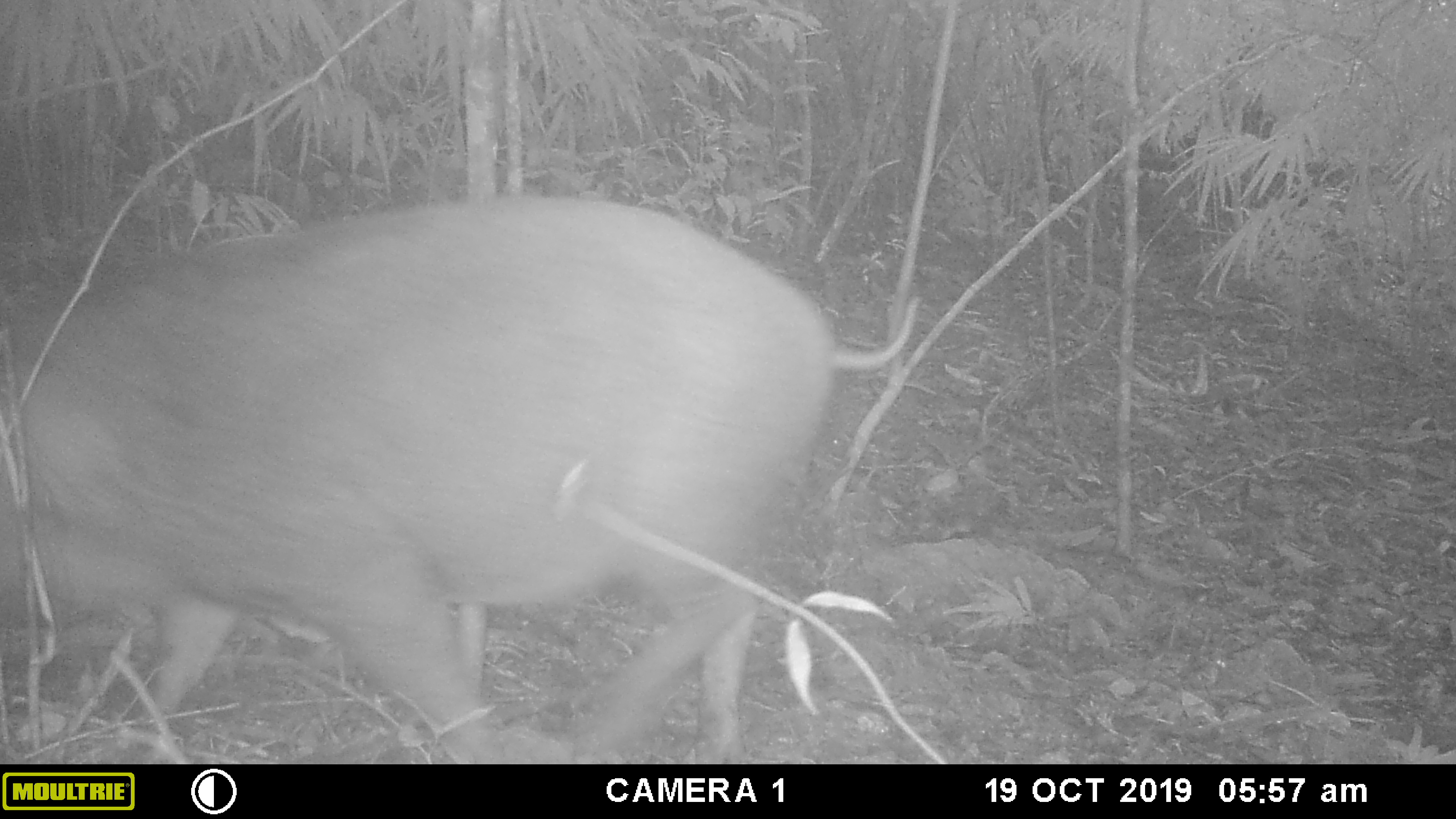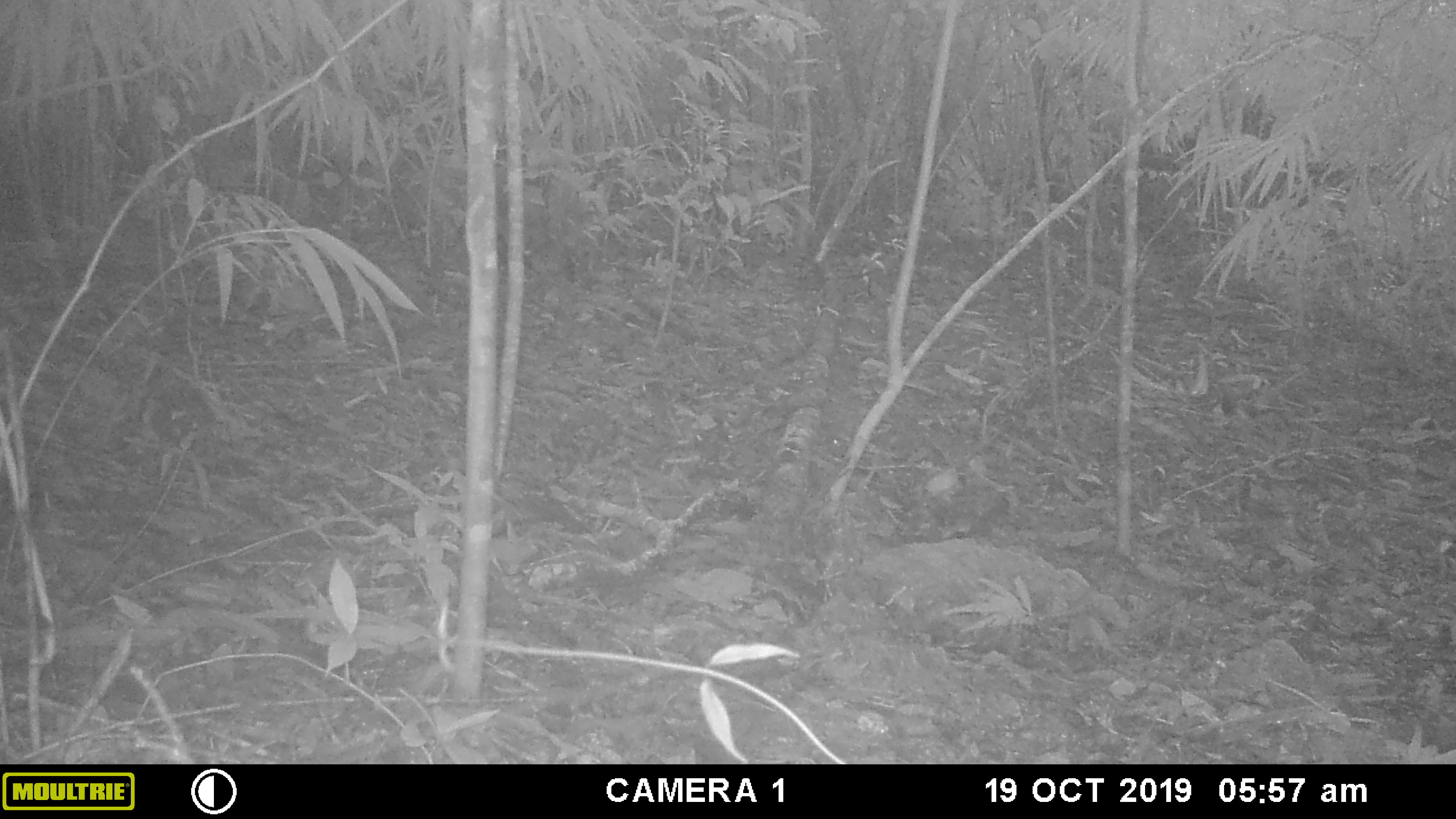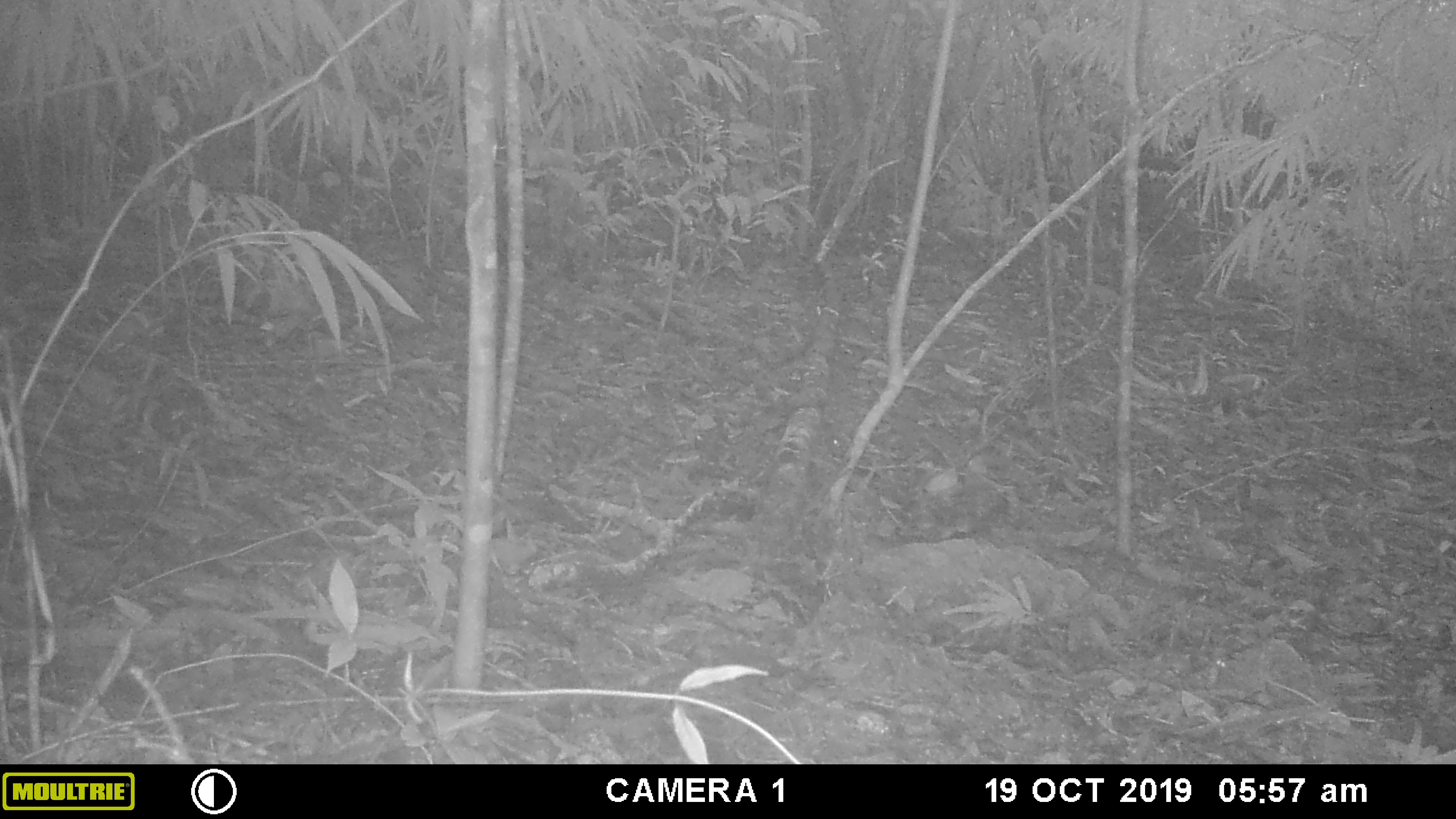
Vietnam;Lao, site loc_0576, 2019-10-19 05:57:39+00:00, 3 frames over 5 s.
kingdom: Animalia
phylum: Chordata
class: Mammalia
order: Artiodactyla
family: Suidae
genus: Sus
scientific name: Sus scrofa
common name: eurasian wild pig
Eurasian wild pig (Sus scrofa). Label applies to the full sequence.